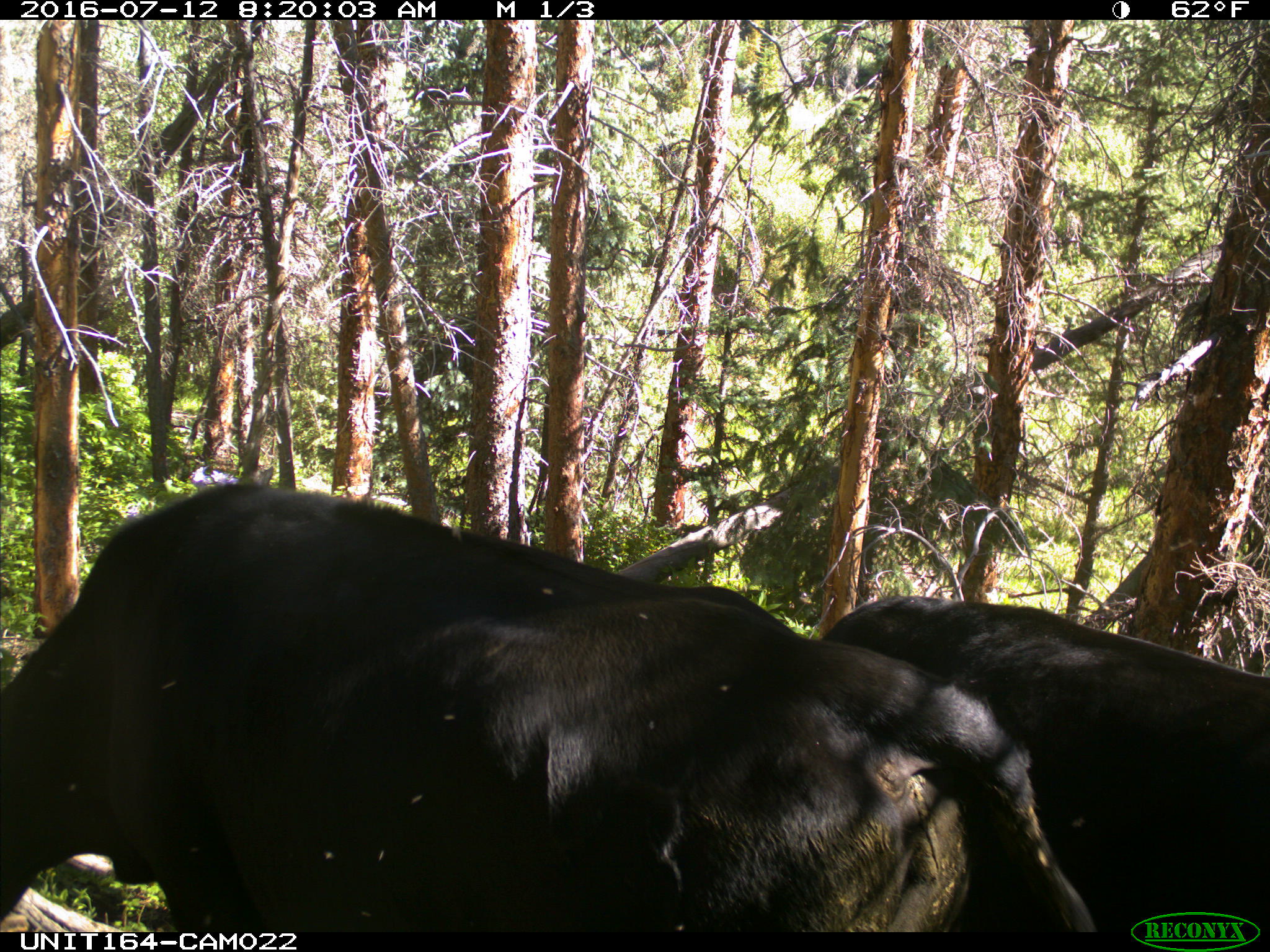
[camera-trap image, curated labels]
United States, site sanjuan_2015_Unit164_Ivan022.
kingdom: Animalia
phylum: Chordata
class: Mammalia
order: Artiodactyla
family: Bovidae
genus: Bos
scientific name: Bos taurus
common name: domestic cow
Bos taurus (domestic cow).